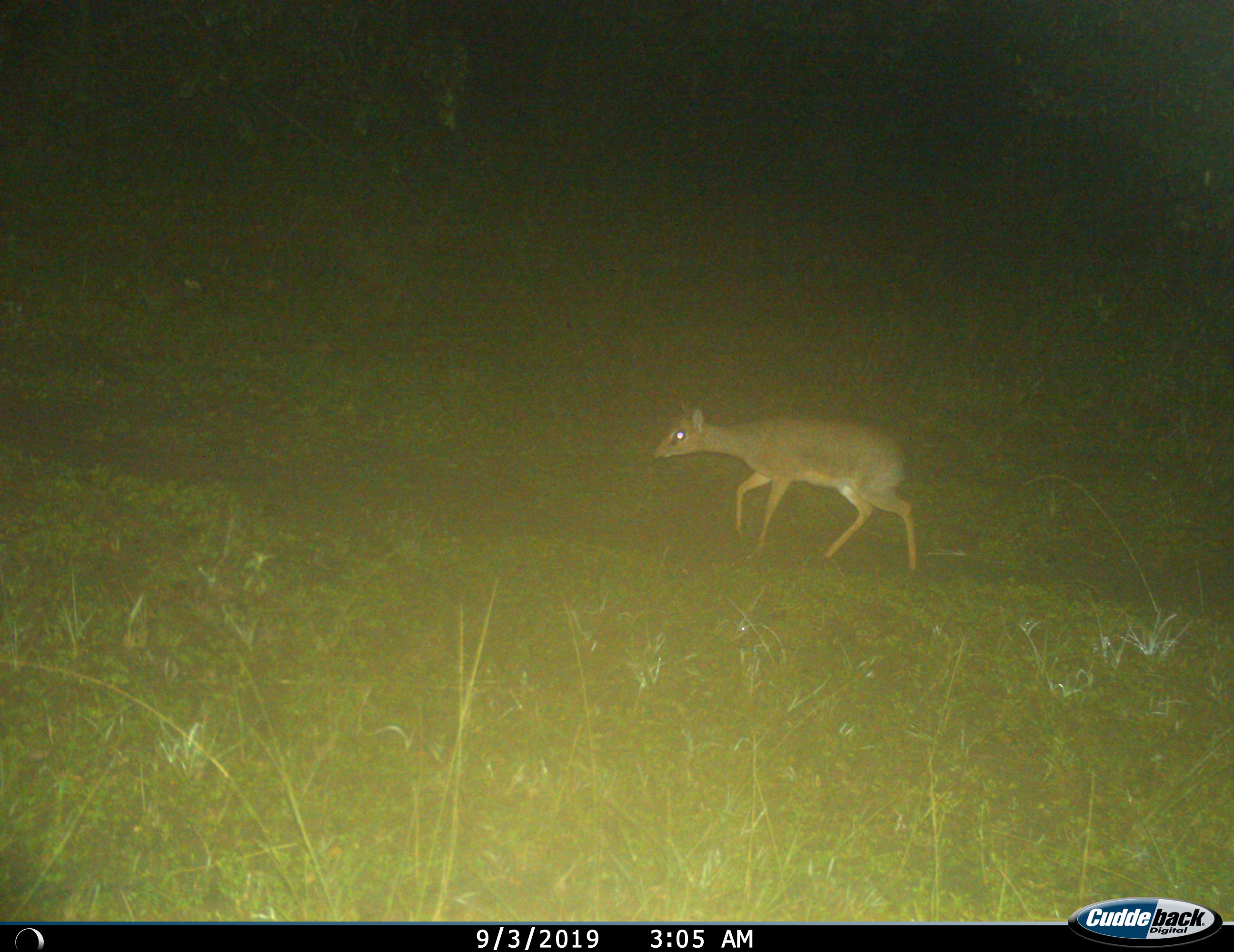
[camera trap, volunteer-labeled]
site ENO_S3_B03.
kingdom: Animalia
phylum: Chordata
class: Mammalia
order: Artiodactyla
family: Bovidae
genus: Madoqua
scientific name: Madoqua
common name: dik-dik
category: dikdik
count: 1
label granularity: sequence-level